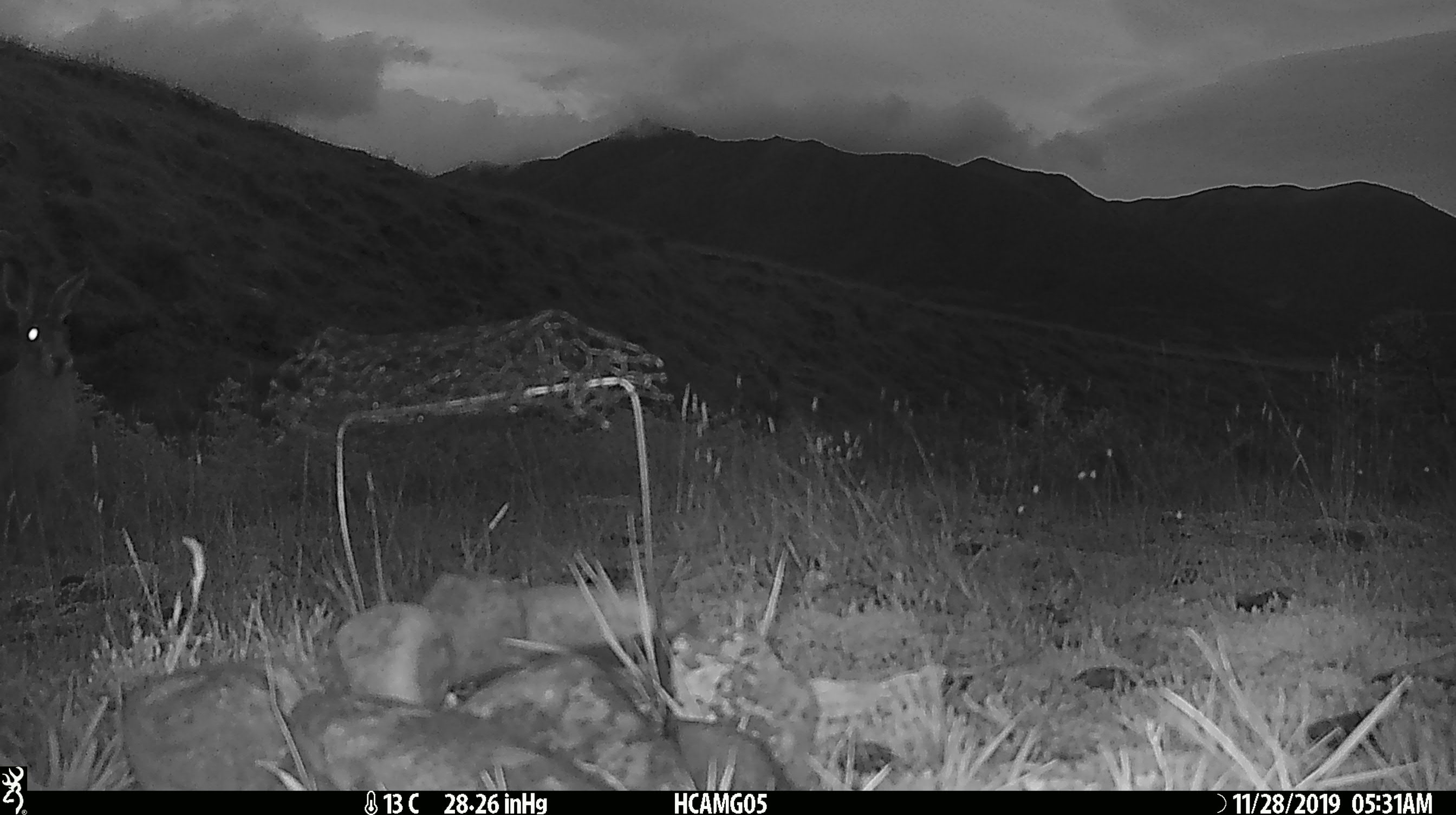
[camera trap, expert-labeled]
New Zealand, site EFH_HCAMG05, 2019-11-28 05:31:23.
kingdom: Animalia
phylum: Chordata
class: Mammalia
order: Lagomorpha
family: Leporidae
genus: Lepus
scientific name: Lepus europaeus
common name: brown hare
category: hare